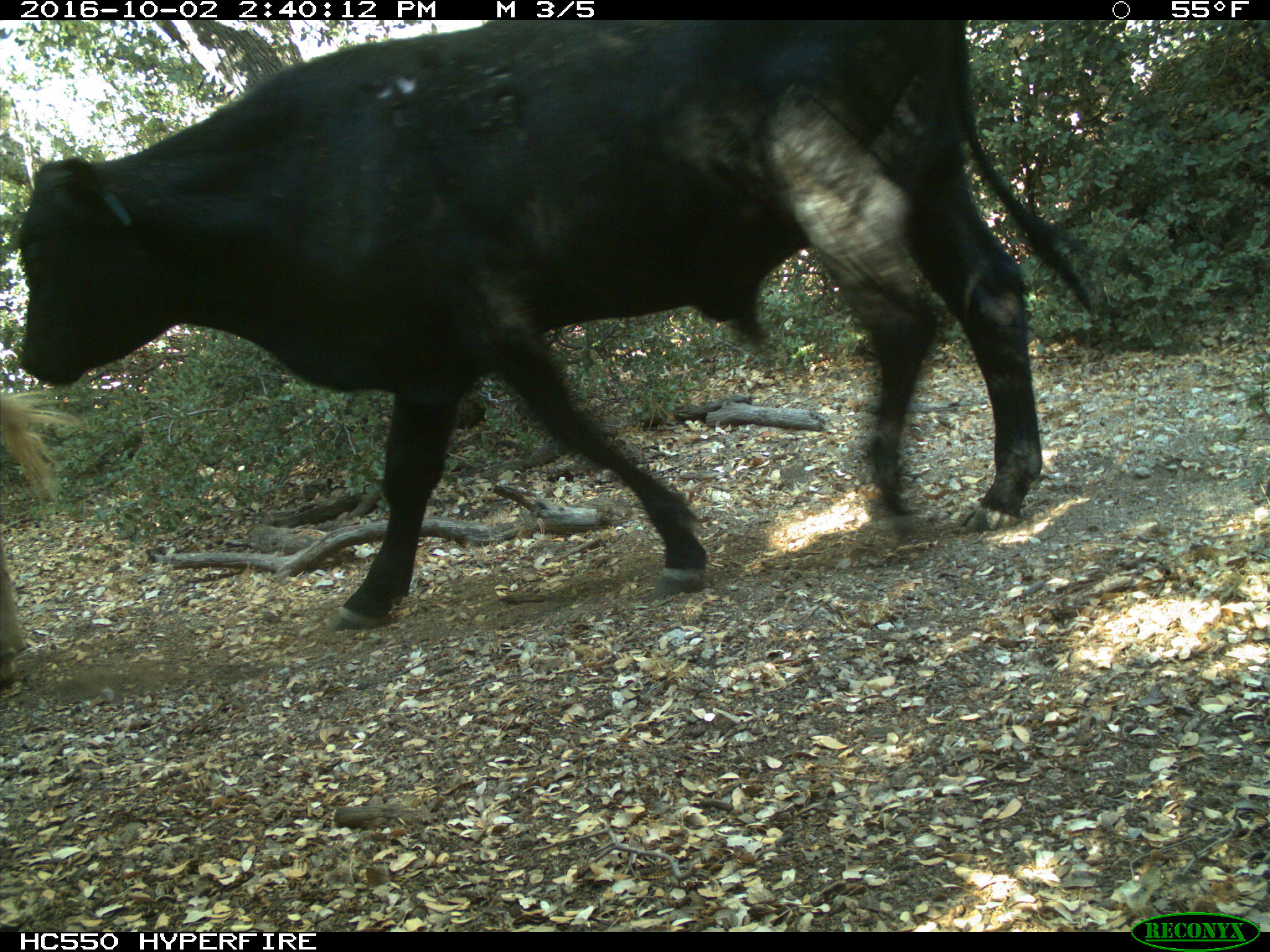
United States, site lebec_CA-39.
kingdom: Animalia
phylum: Chordata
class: Mammalia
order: Artiodactyla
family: Bovidae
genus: Bos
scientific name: Bos taurus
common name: domestic cow